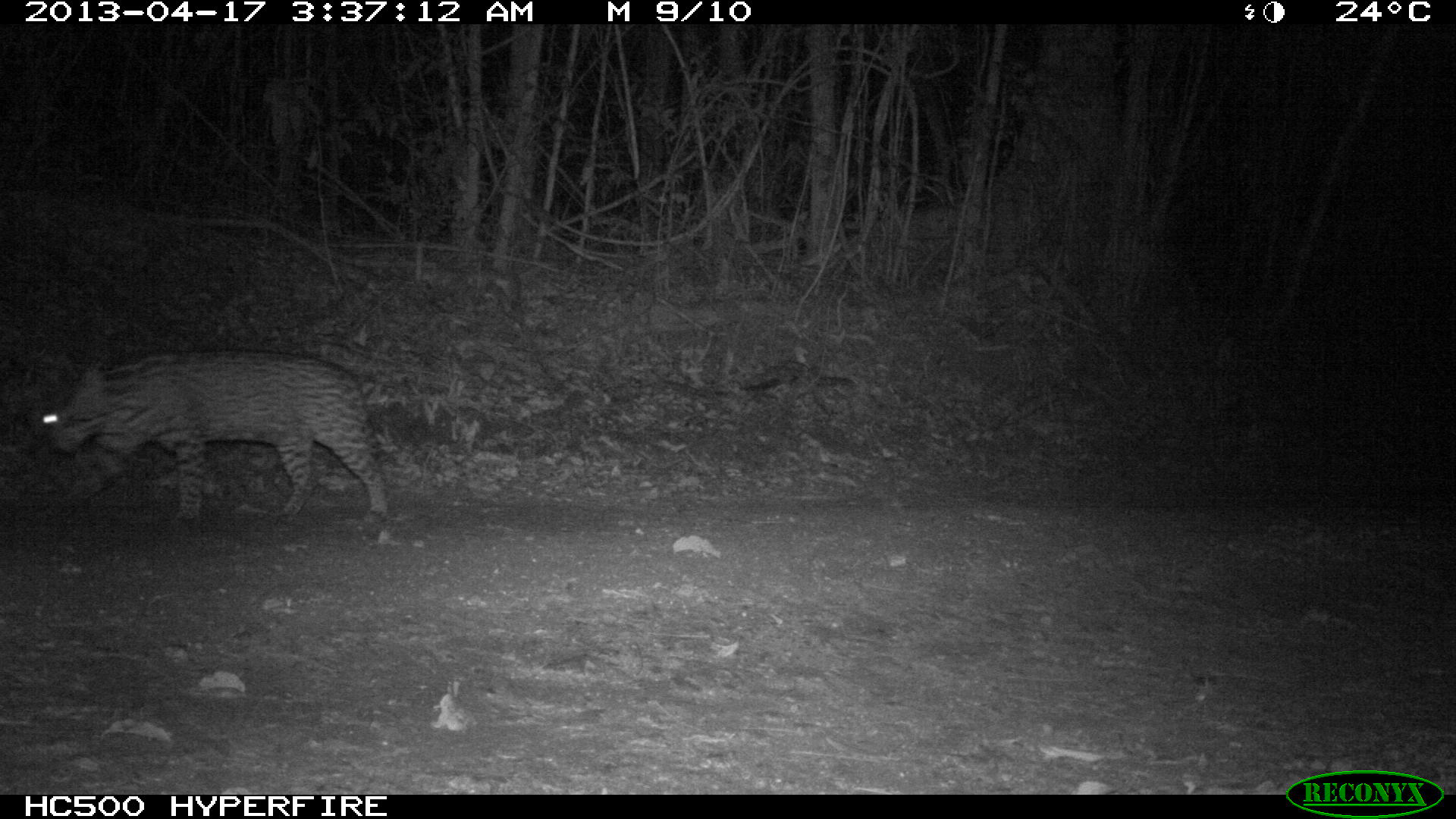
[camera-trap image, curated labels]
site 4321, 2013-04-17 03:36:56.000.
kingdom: Animalia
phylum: Chordata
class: Mammalia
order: Carnivora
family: Felidae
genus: Leopardus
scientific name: Leopardus pardalis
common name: ocelot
Leopardus pardalis (ocelot), count 1, sex male.